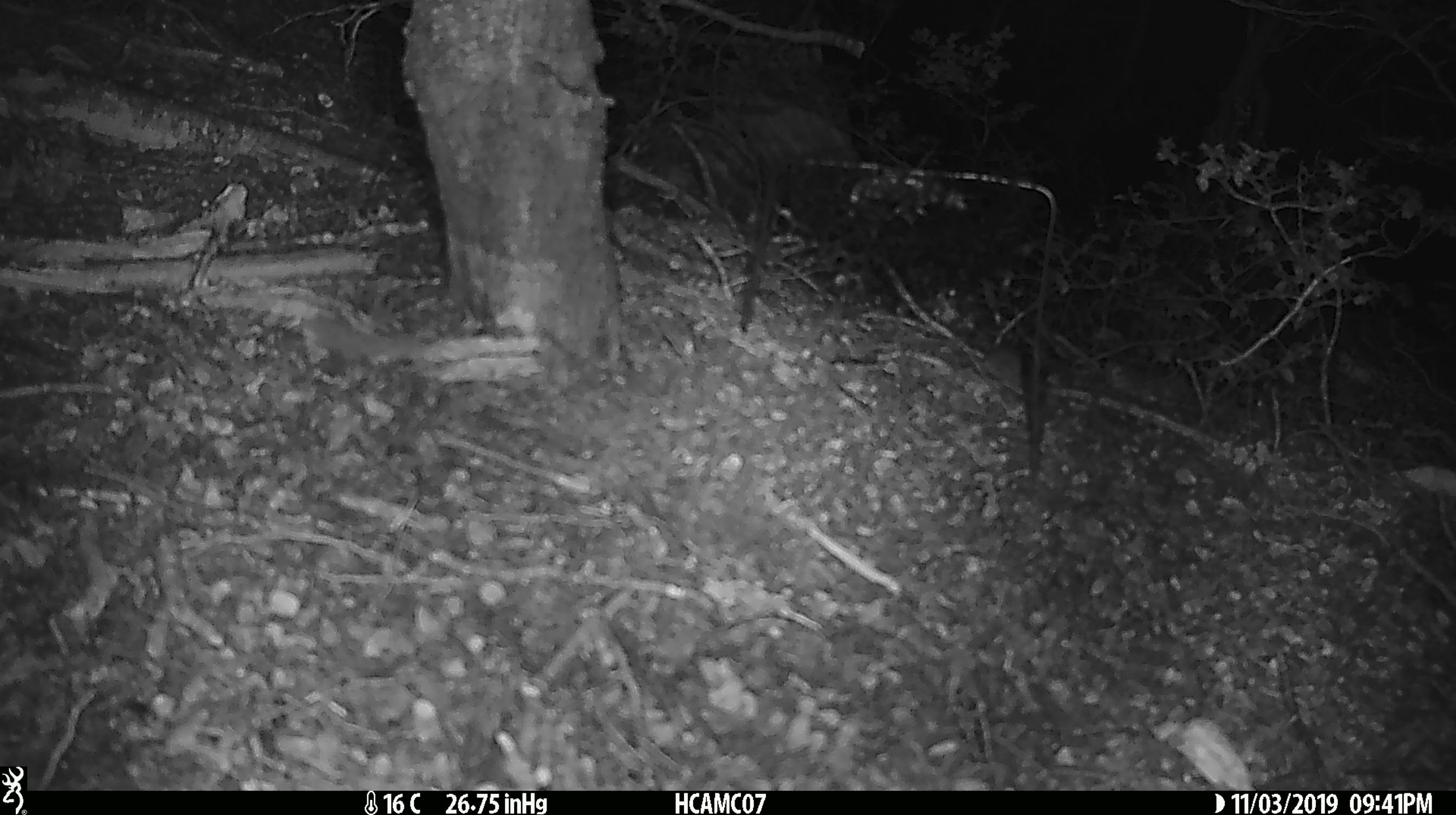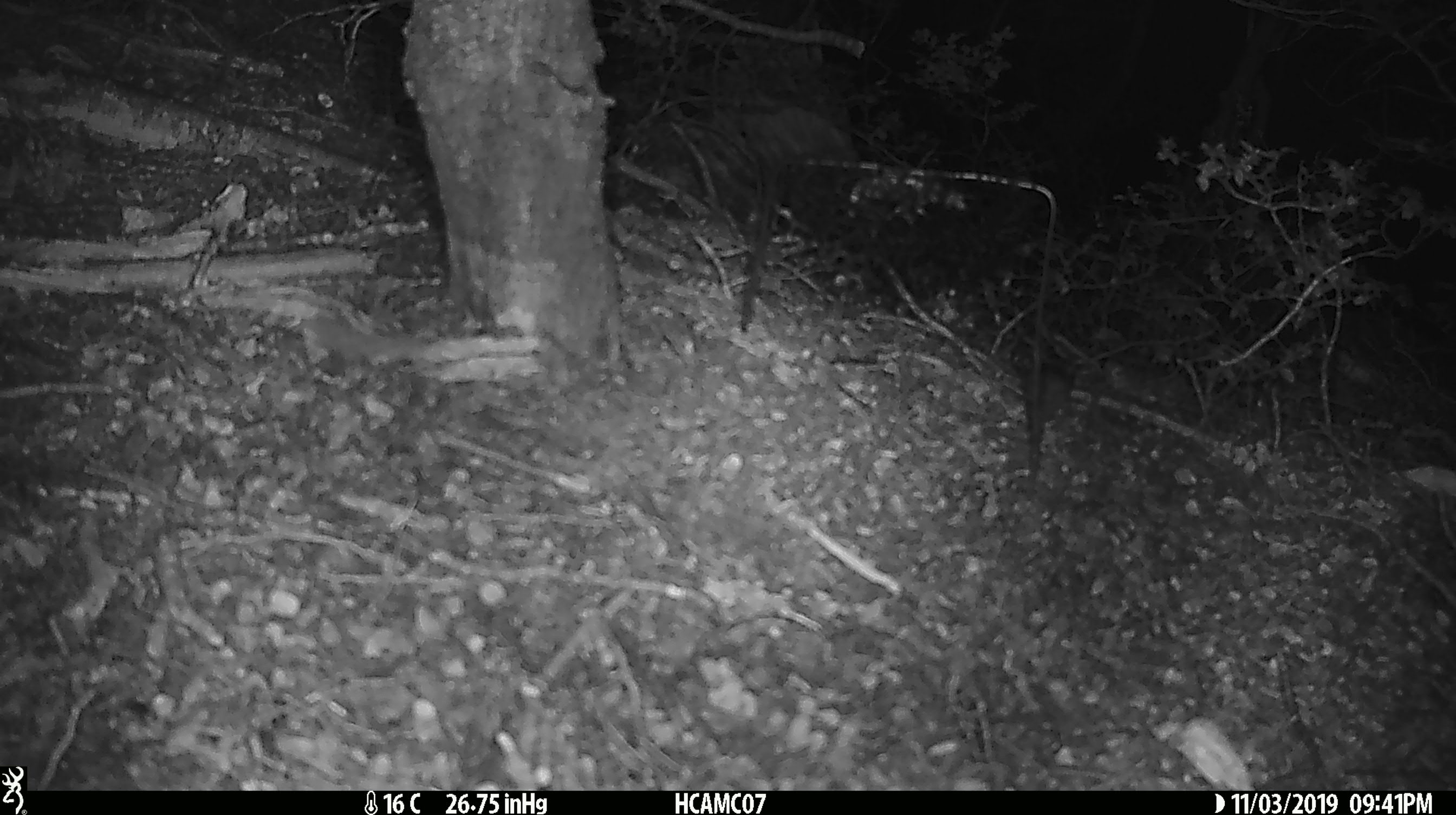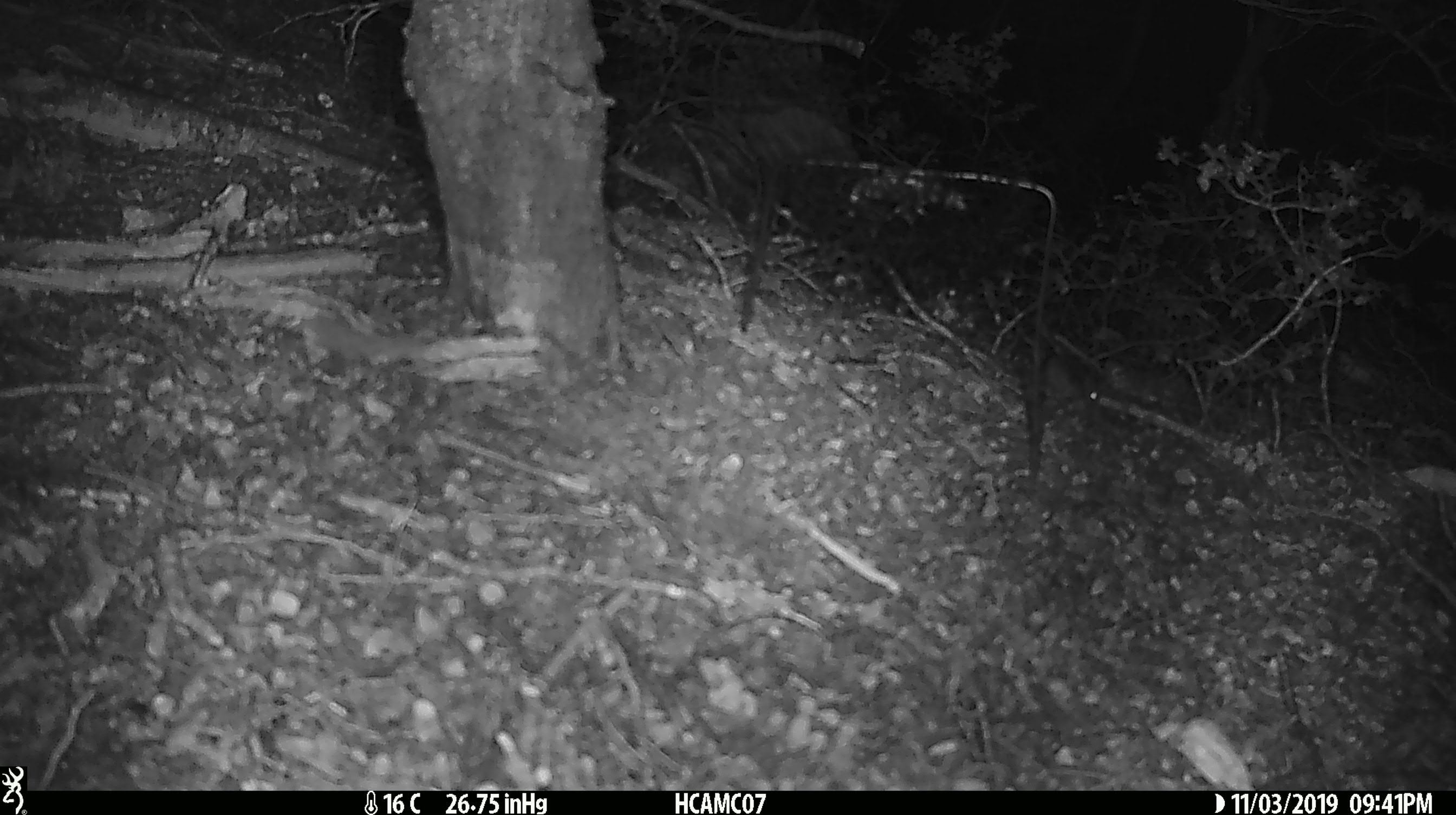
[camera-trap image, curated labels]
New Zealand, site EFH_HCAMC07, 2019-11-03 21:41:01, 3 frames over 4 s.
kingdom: Animalia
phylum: Chordata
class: Mammalia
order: Rodentia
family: Muridae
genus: Mus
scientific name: Mus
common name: mouse